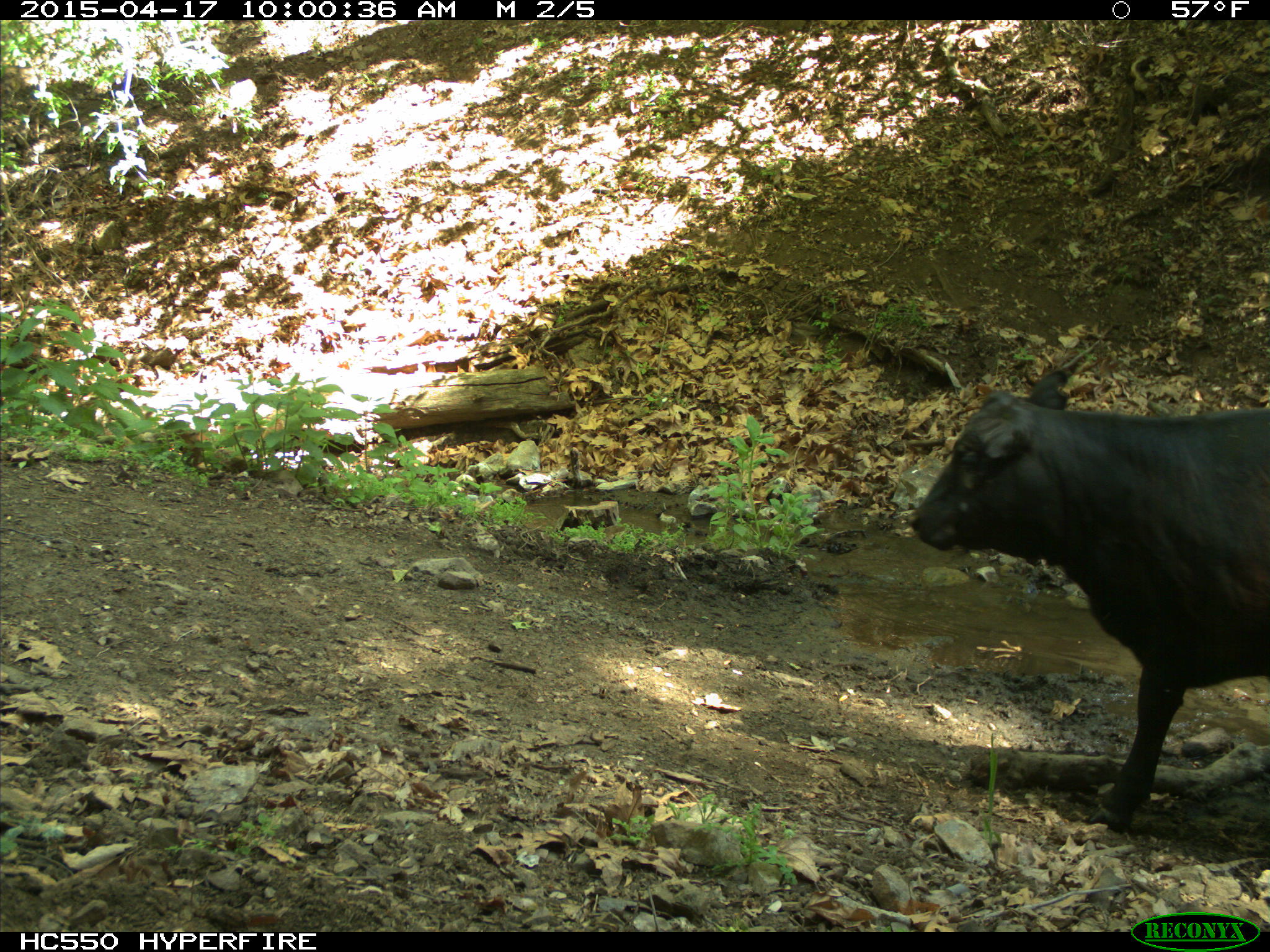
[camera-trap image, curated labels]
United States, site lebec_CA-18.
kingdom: Animalia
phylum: Chordata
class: Mammalia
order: Artiodactyla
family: Bovidae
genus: Bos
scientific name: Bos taurus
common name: domestic cow